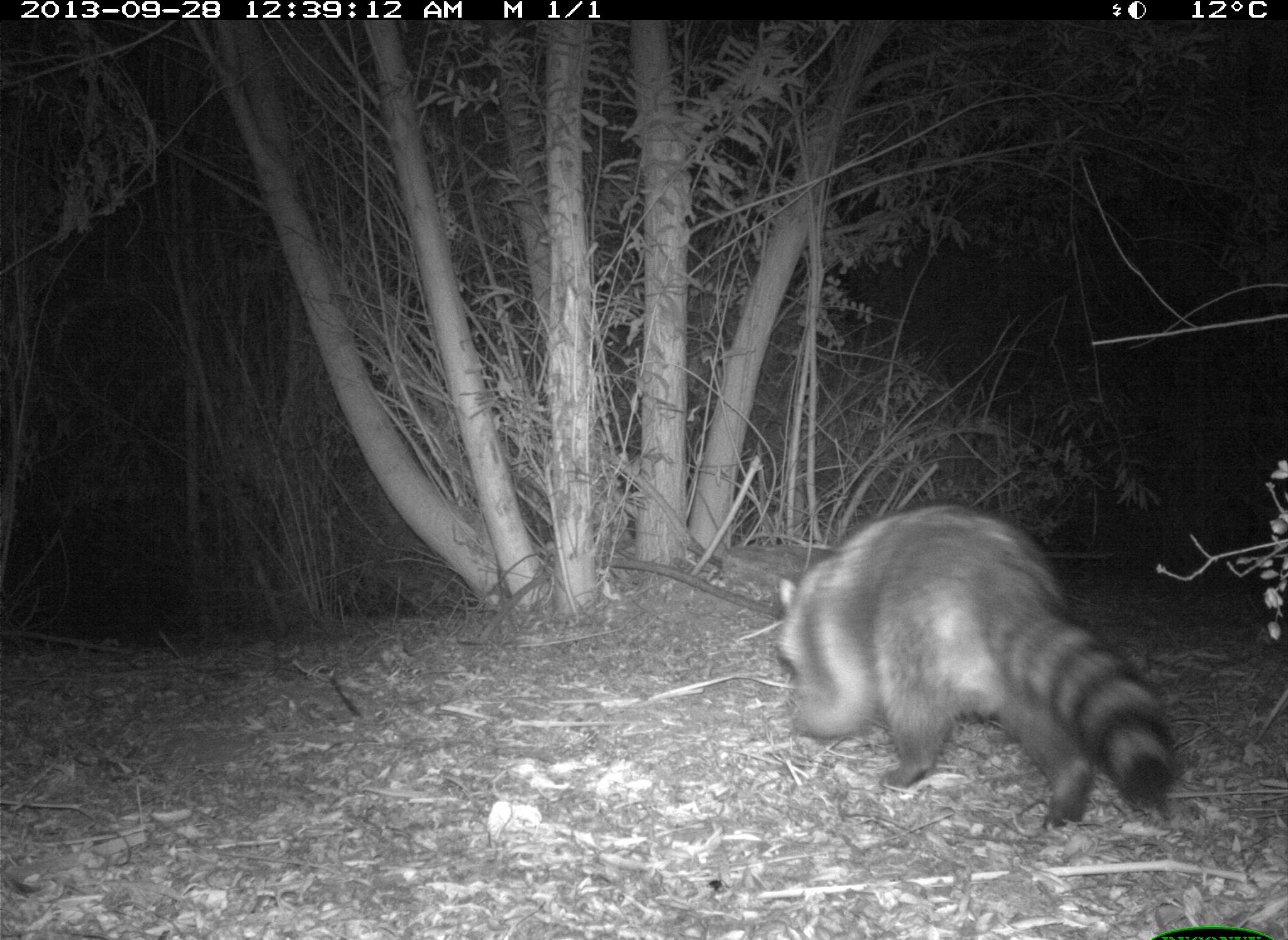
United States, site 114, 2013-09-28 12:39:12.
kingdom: Animalia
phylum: Chordata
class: Mammalia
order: Carnivora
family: Procyonidae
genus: Procyon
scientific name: Procyon lotor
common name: raccoon